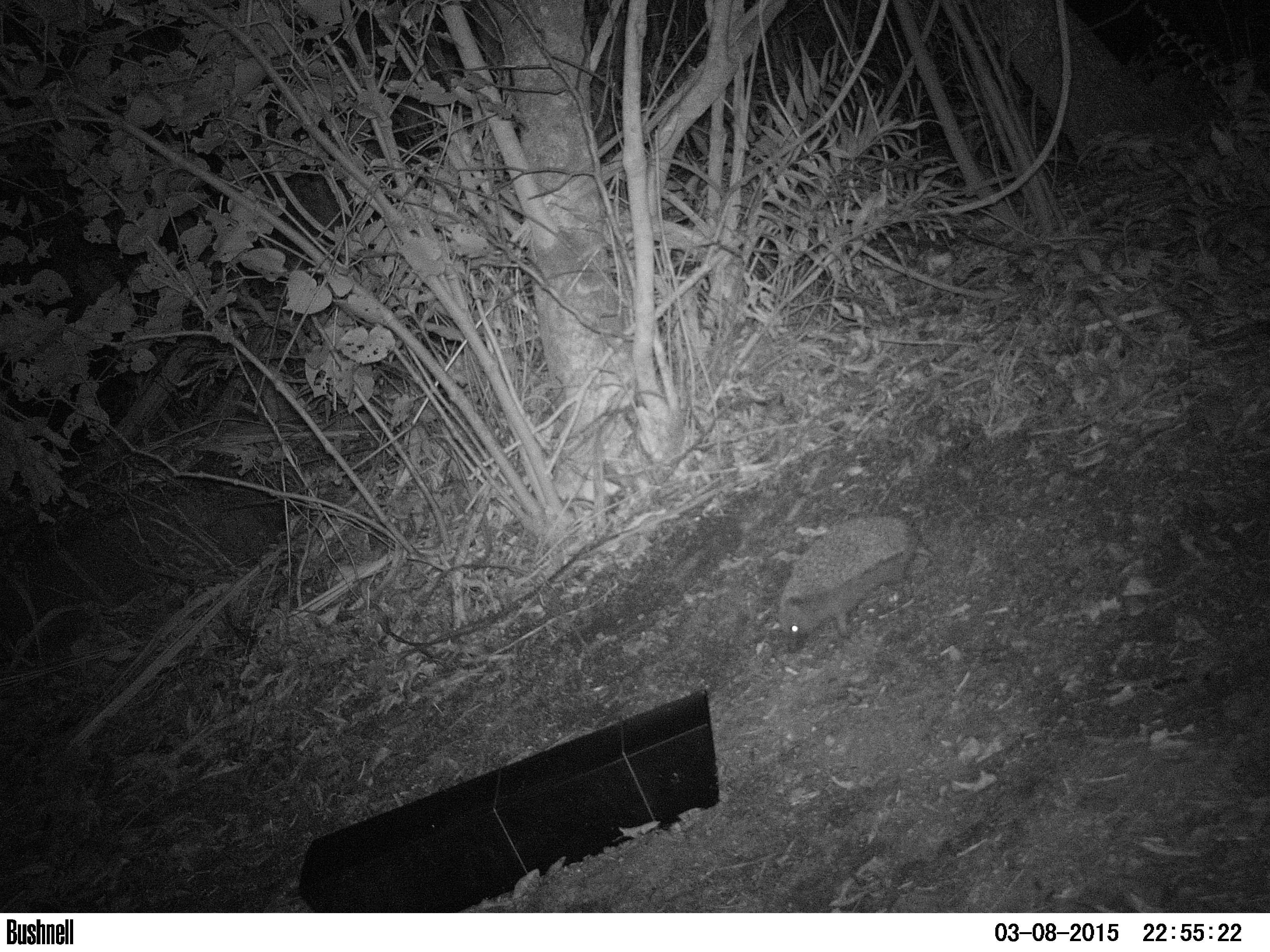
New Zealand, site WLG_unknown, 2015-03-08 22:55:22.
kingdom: Animalia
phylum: Chordata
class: Mammalia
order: Eulipotyphla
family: Erinaceidae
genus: Erinaceus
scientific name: Erinaceus europaeus europaeus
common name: european hedgehog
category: hedgehog